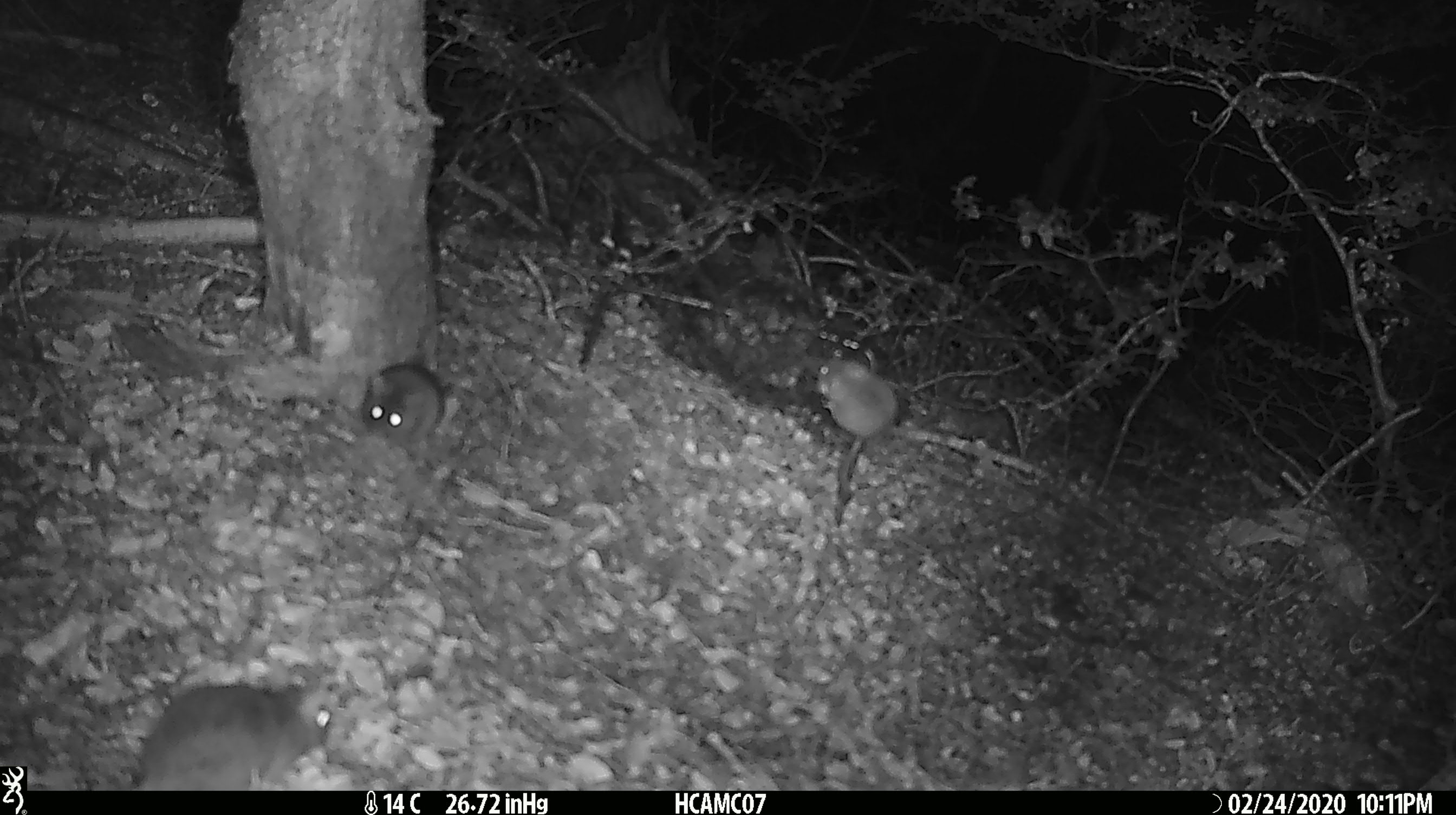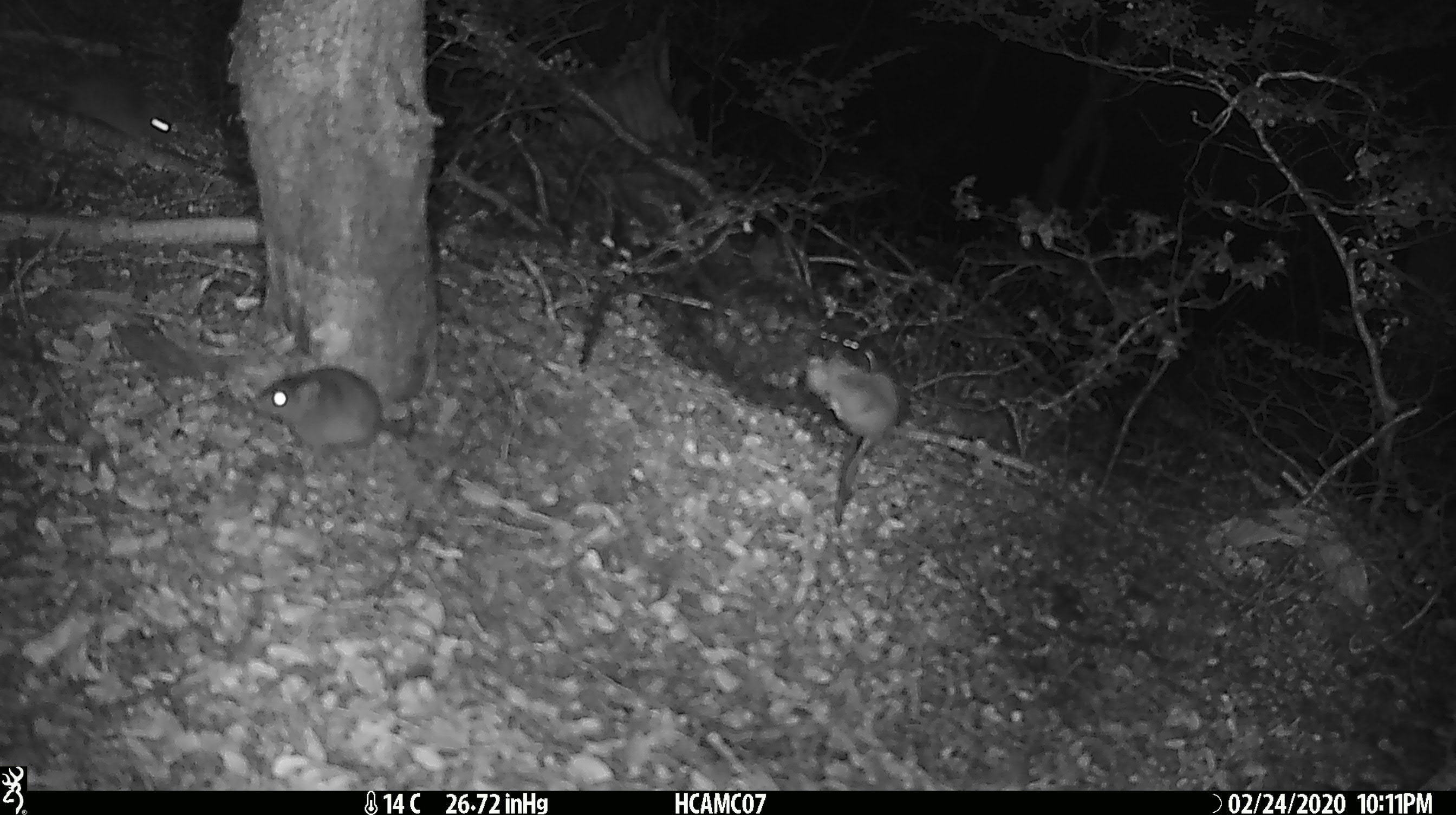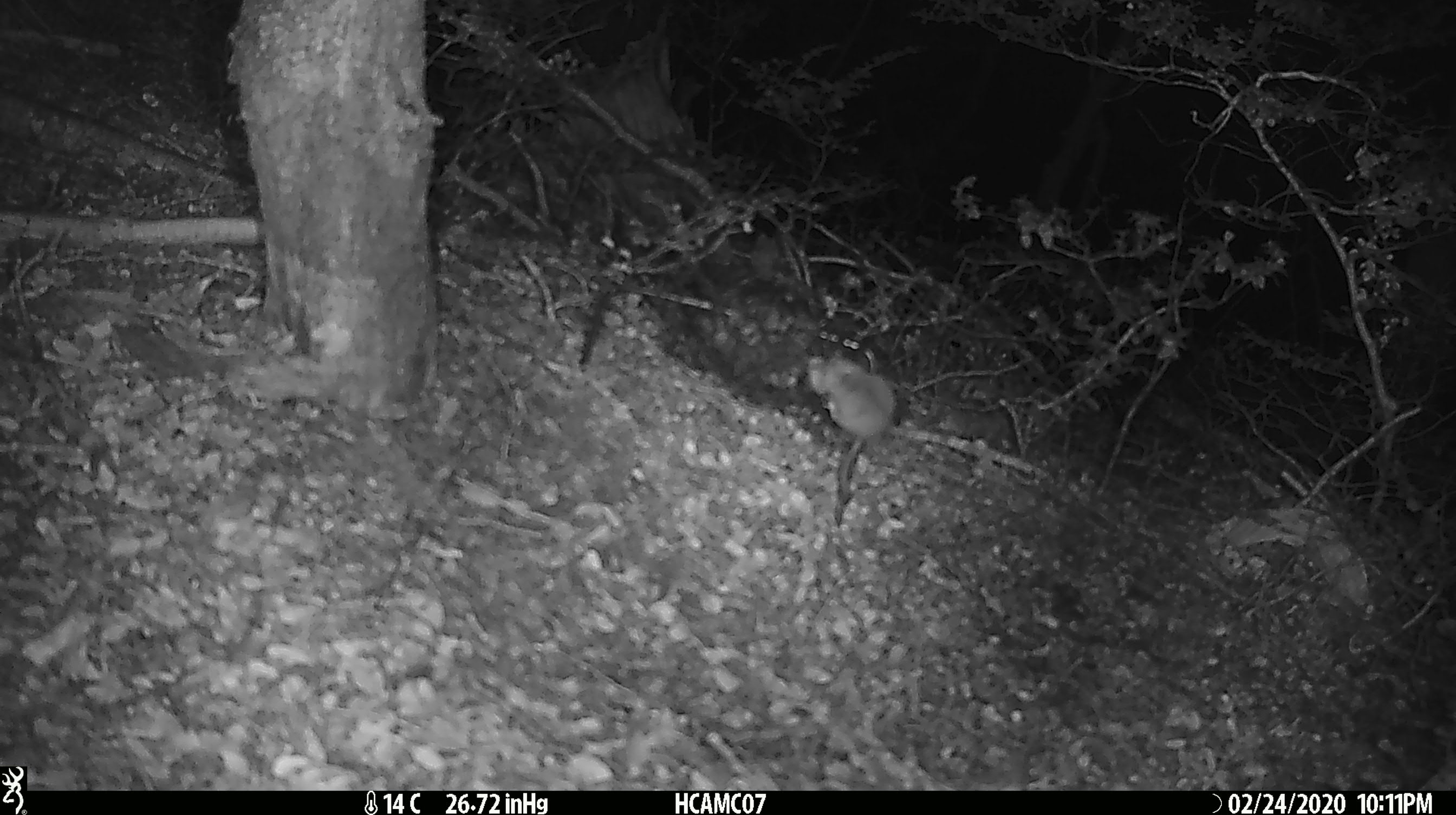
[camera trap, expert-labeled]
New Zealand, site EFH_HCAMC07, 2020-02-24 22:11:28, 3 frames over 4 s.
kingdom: Animalia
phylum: Chordata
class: Mammalia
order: Rodentia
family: Muridae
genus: Mus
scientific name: Mus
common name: mouse